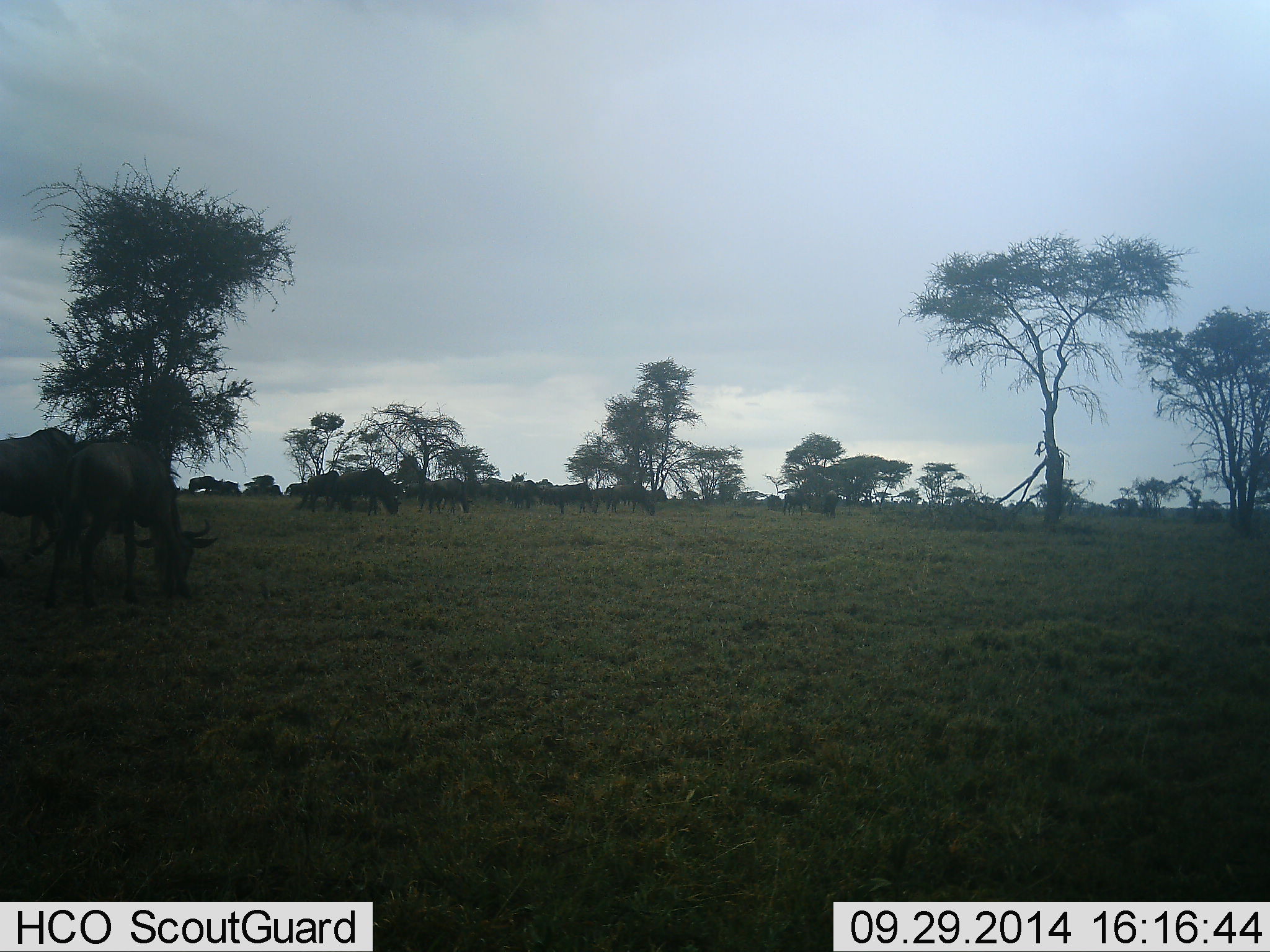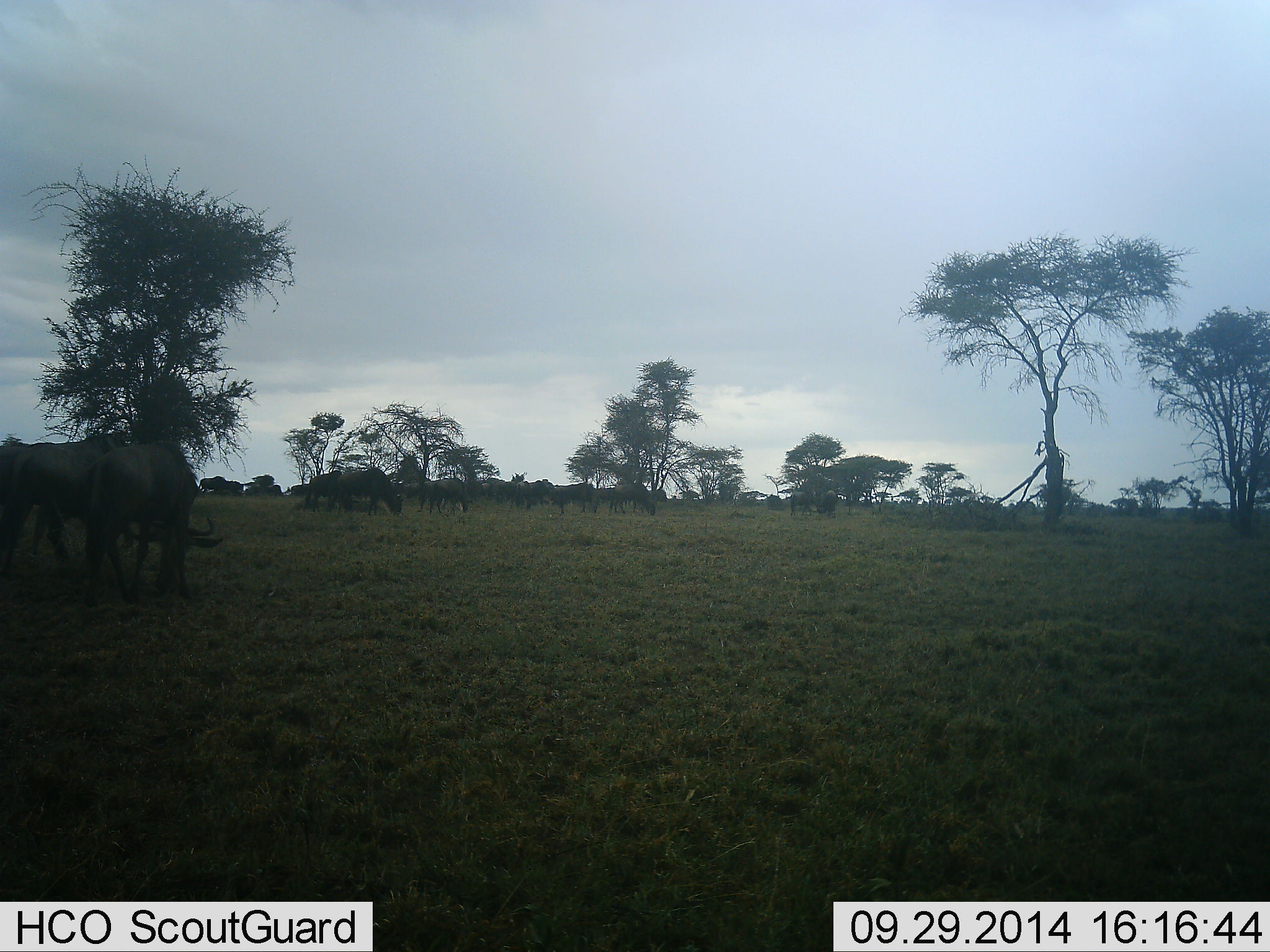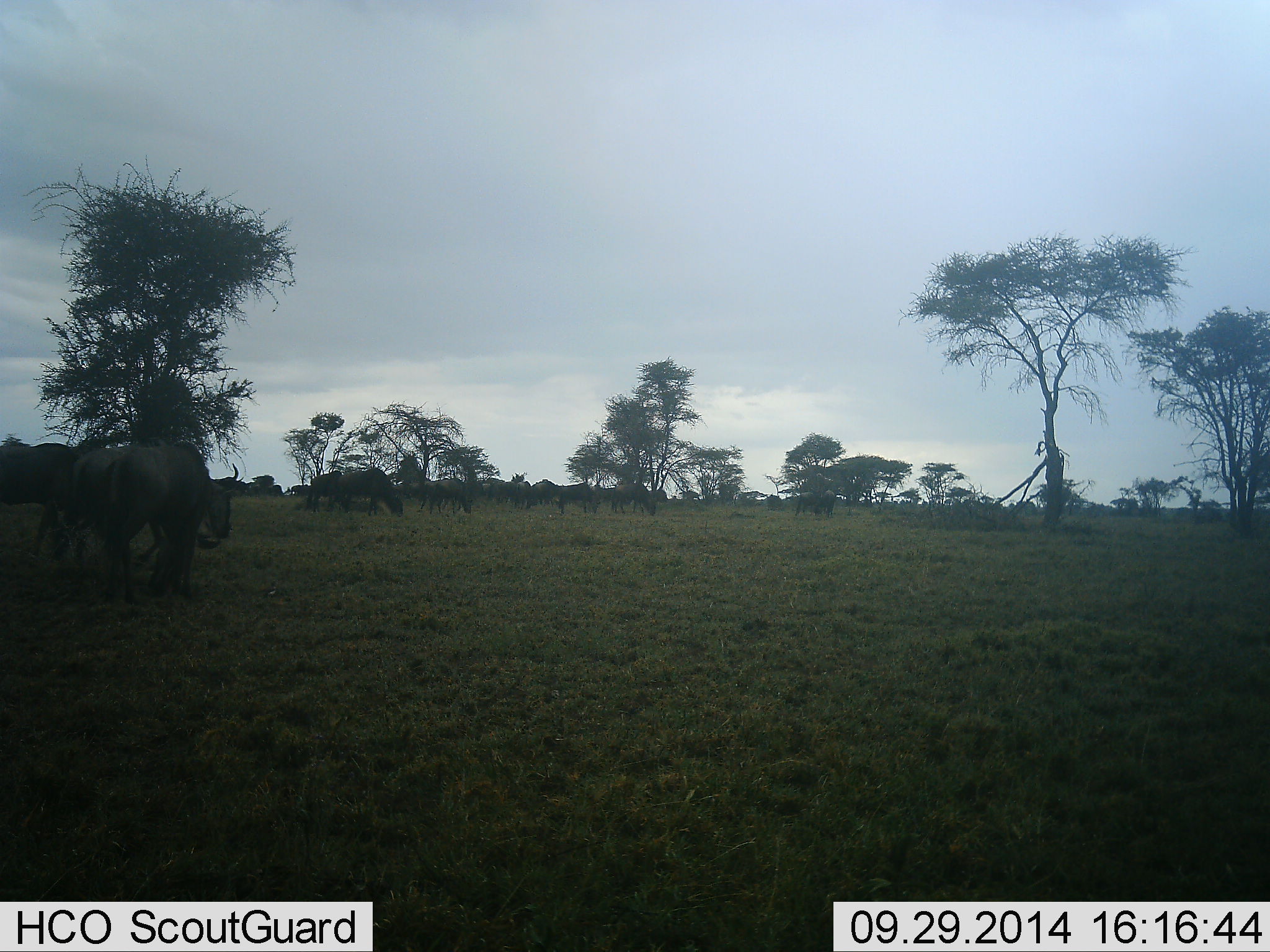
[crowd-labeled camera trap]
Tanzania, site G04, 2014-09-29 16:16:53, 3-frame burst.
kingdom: Animalia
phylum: Chordata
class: Mammalia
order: Artiodactyla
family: Bovidae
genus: Connochaetes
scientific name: Connochaetes taurinus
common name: blue wildebeest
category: wildebeest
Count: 11-50.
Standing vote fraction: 30%.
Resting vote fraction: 0%.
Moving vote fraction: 60%.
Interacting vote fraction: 0%.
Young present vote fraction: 10%.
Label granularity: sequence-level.